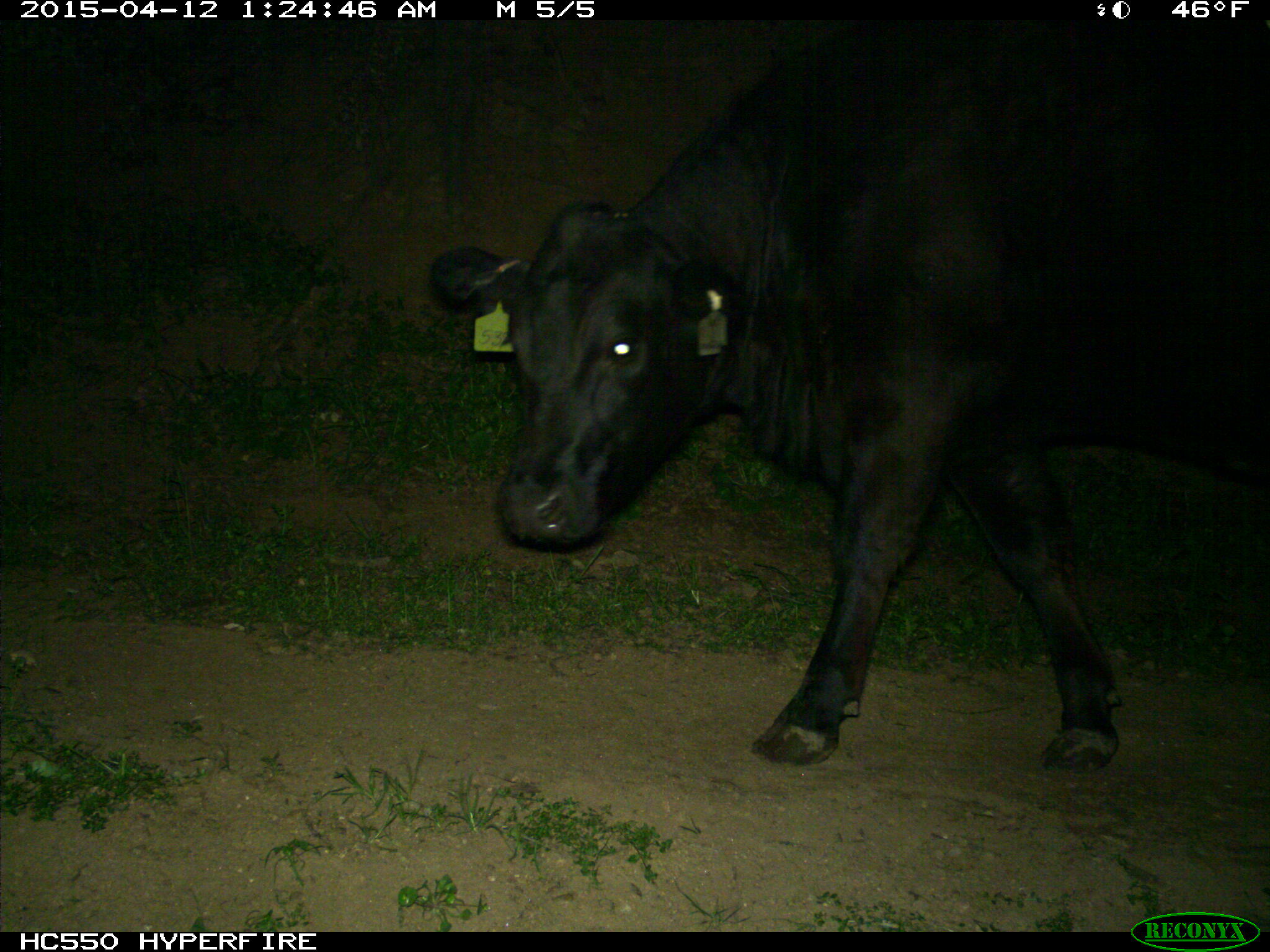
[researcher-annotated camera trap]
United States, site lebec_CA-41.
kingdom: Animalia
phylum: Chordata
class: Mammalia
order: Artiodactyla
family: Bovidae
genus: Bos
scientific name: Bos taurus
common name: domestic cow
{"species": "Bos taurus (domestic cow)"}